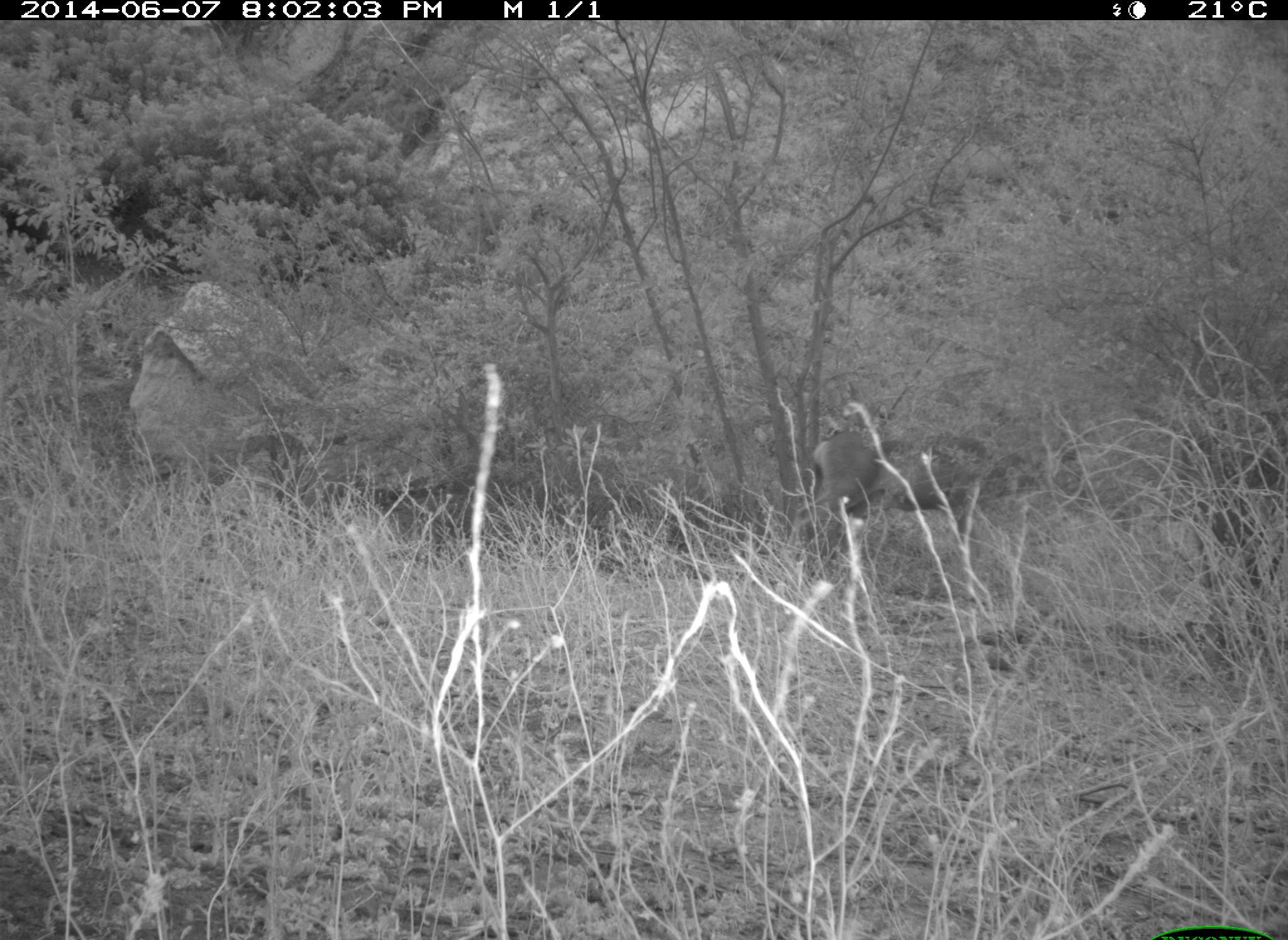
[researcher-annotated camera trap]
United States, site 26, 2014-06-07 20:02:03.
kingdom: Animalia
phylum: Chordata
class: Mammalia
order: Artiodactyla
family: Cervidae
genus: Odocoileus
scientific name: Odocoileus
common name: deer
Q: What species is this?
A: Deer (Odocoileus).